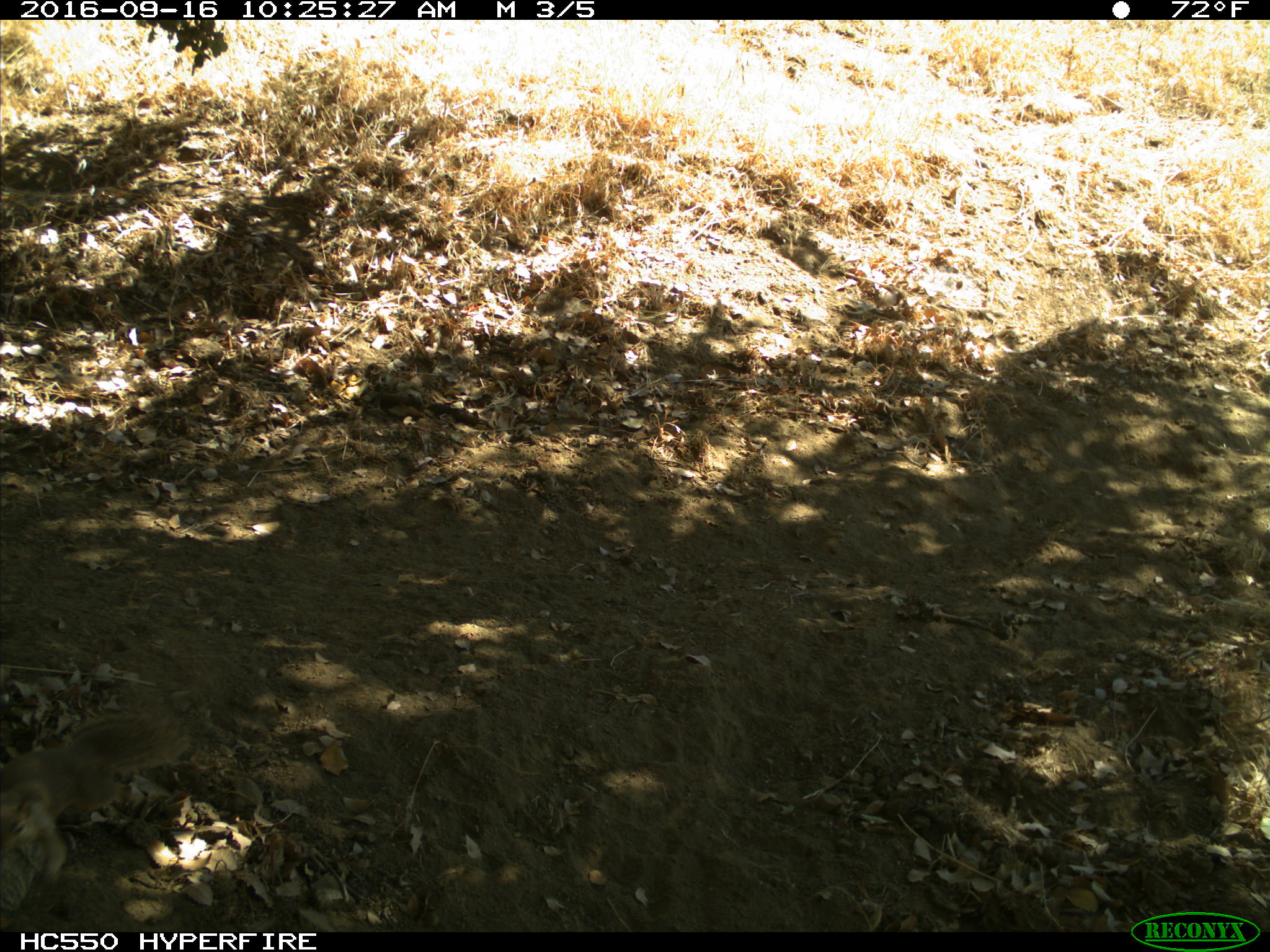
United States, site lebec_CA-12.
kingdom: Animalia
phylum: Chordata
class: Mammalia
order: Rodentia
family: Sciuridae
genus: Otospermophilus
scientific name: Otospermophilus beecheyi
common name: california ground squirrel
Otospermophilus beecheyi (california ground squirrel).